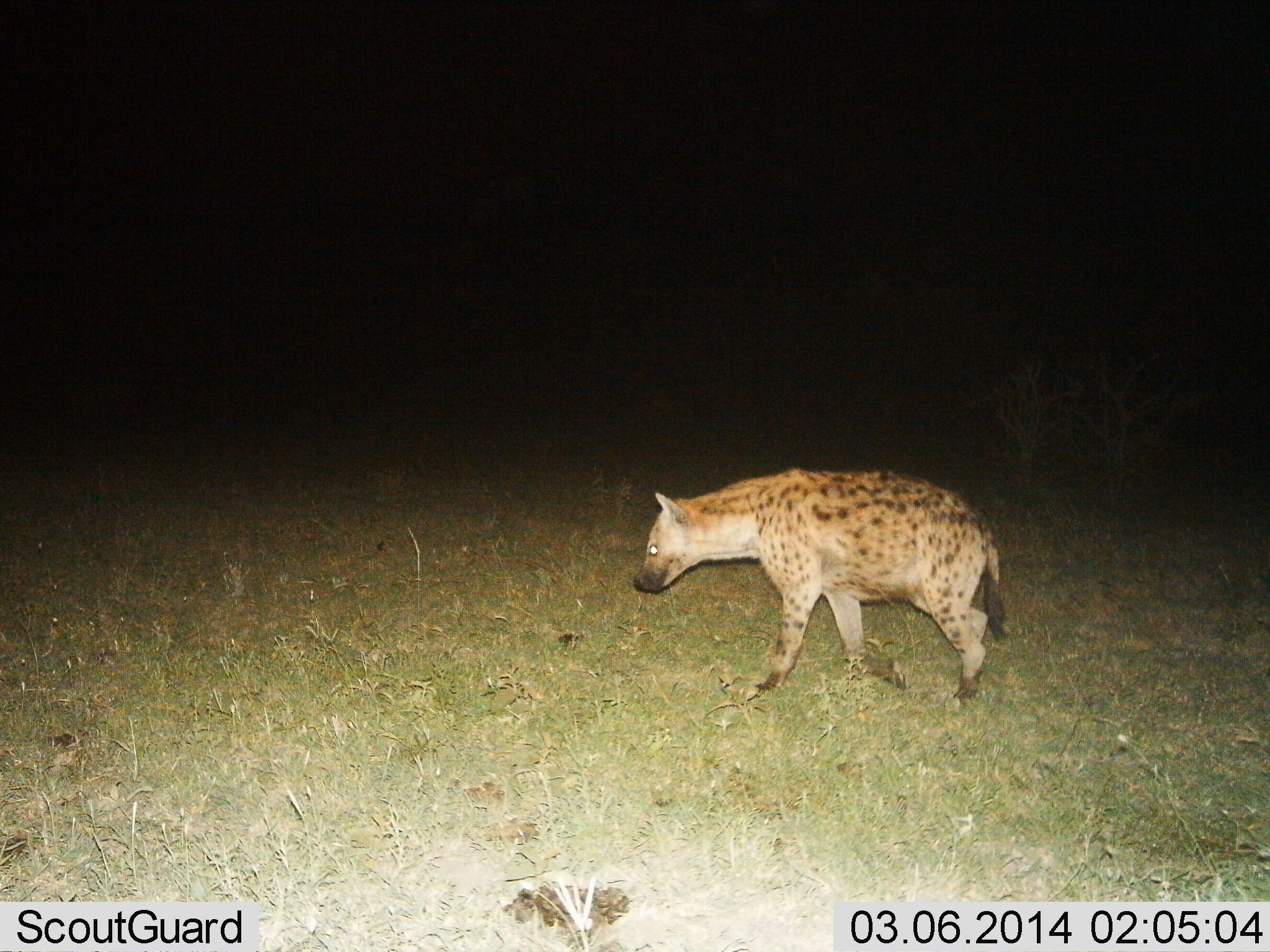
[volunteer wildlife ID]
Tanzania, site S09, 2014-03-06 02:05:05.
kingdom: Animalia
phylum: Chordata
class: Mammalia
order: Carnivora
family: Hyaenidae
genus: Crocuta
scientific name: Crocuta crocuta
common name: spotted hyena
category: hyenaspotted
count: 1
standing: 0%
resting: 0%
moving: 100%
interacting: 0%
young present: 0%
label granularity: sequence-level